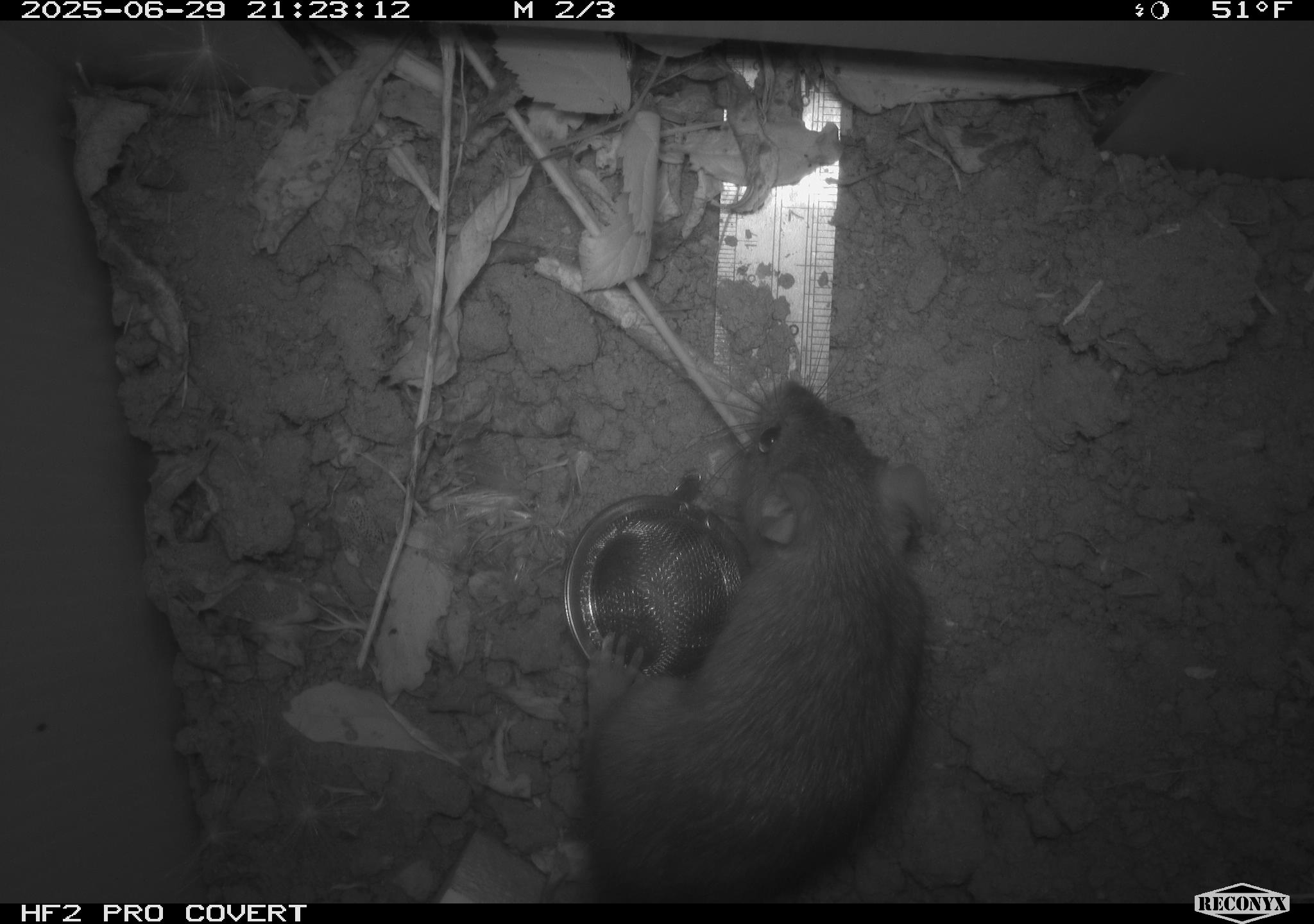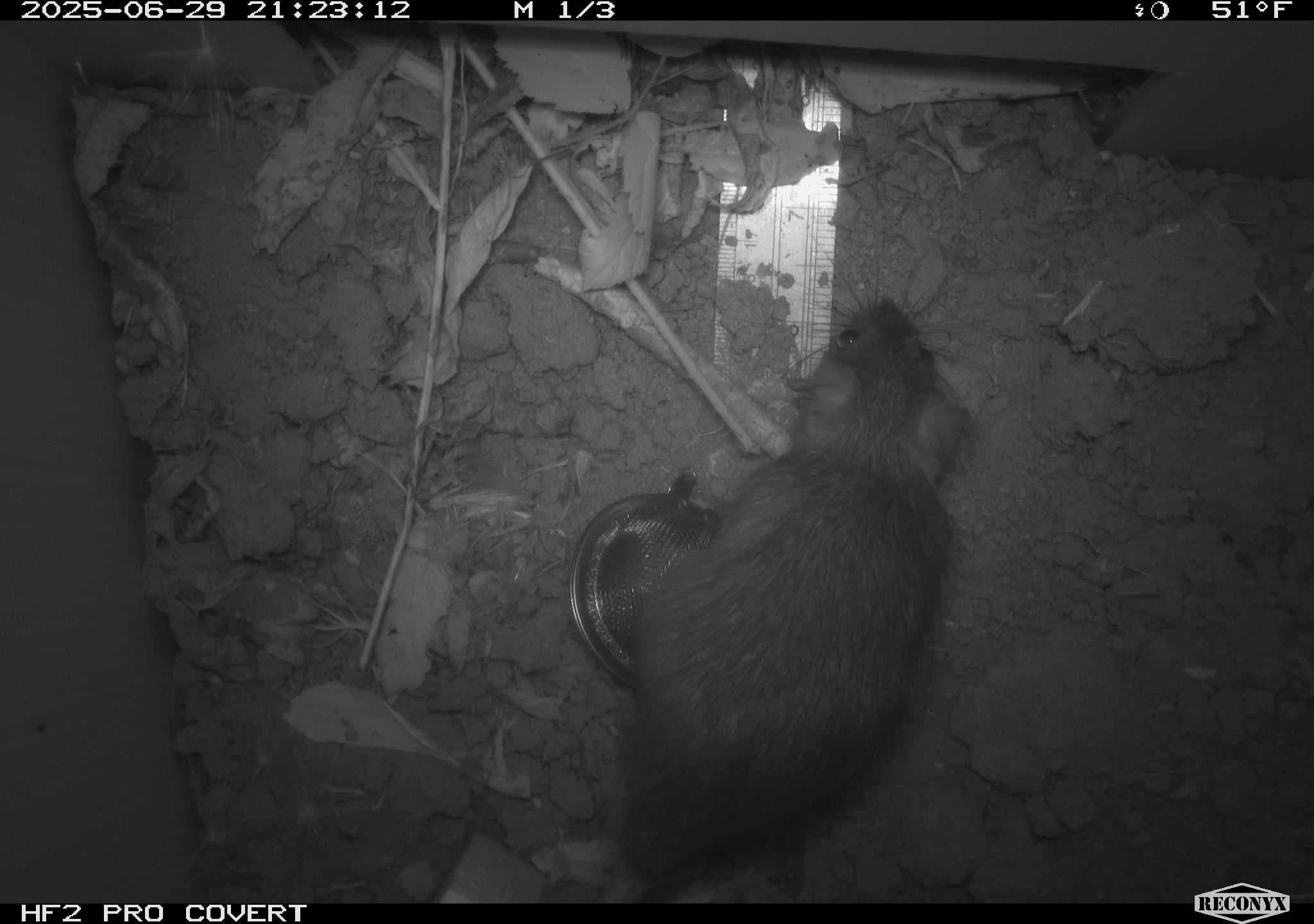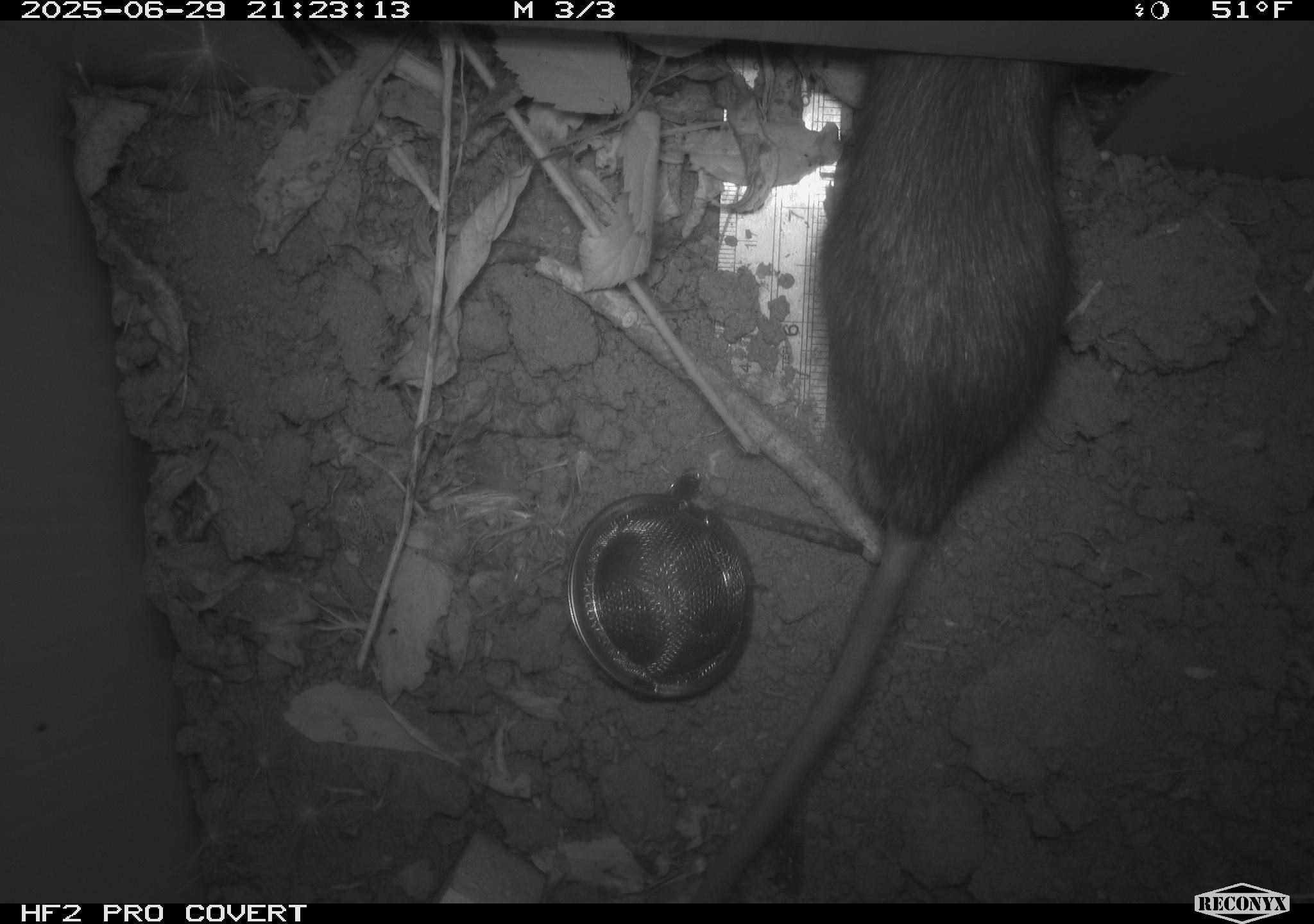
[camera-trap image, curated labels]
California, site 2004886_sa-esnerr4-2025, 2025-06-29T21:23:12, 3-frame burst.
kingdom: Animalia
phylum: Chordata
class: Mammalia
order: Rodentia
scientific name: Rodentia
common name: rodent